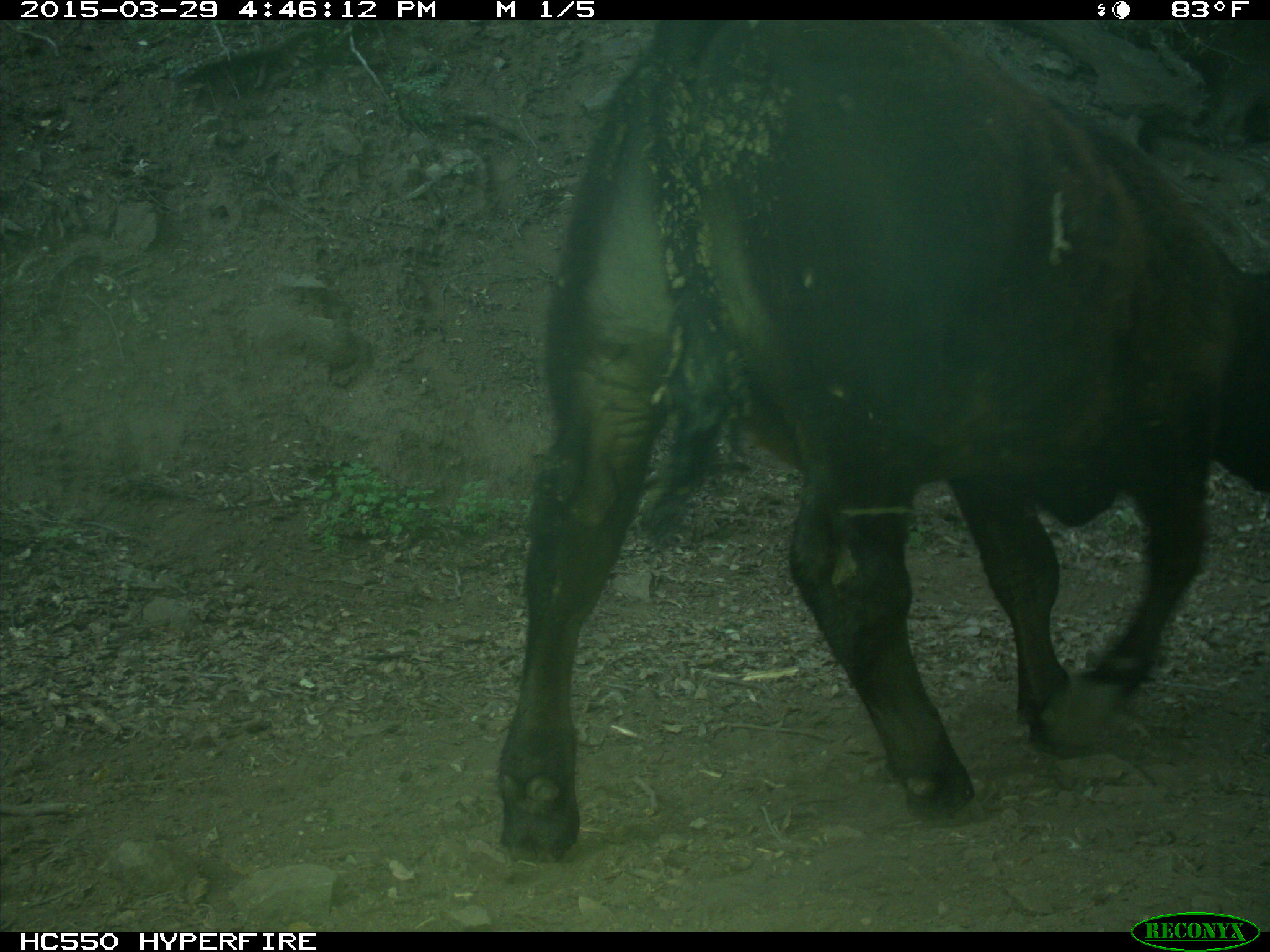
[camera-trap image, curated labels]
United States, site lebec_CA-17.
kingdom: Animalia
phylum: Chordata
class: Mammalia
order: Artiodactyla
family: Bovidae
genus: Bos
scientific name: Bos taurus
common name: domestic cow